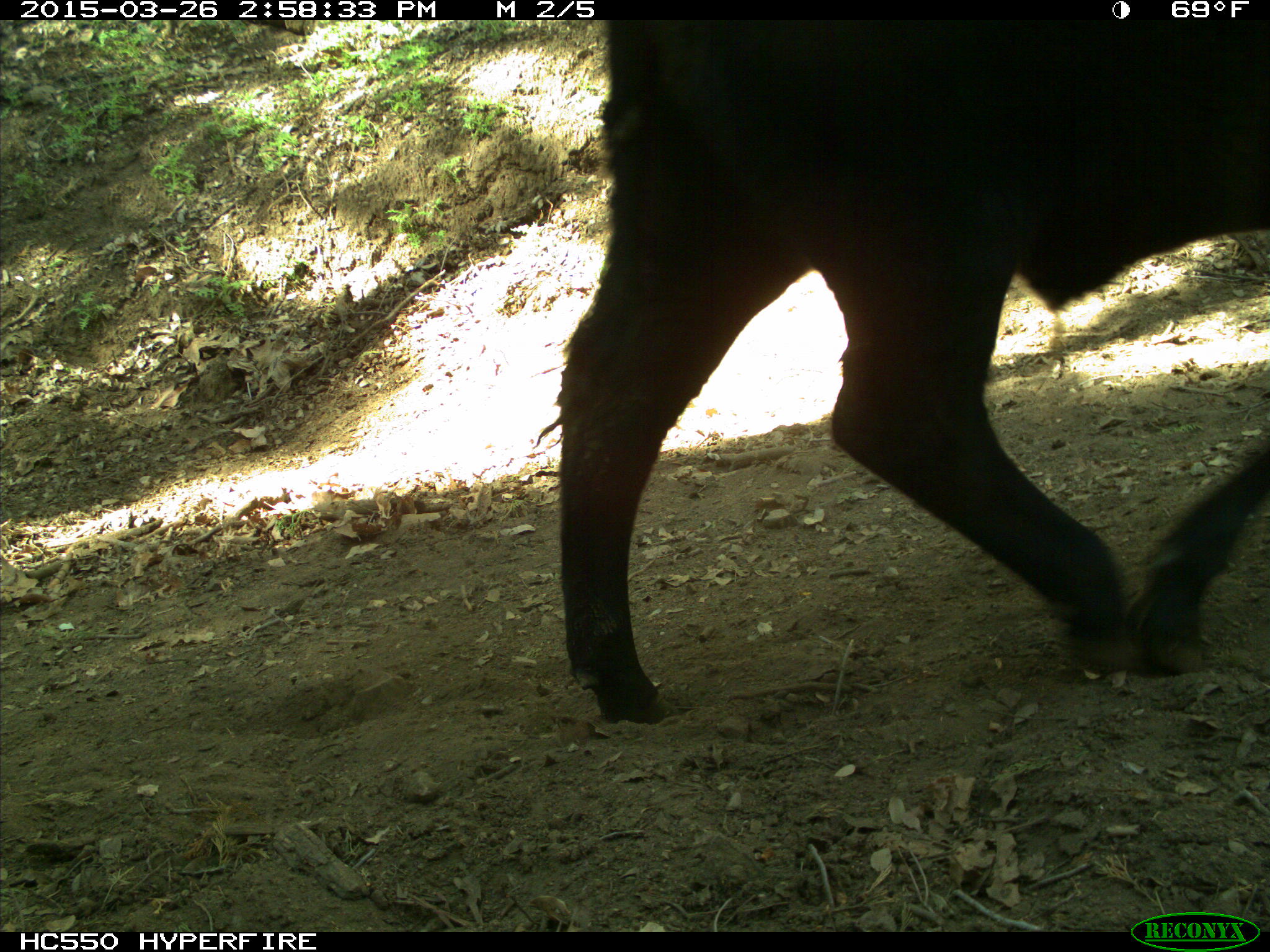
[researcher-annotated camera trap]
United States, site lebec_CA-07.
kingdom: Animalia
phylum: Chordata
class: Mammalia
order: Artiodactyla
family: Bovidae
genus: Bos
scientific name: Bos taurus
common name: domestic cow